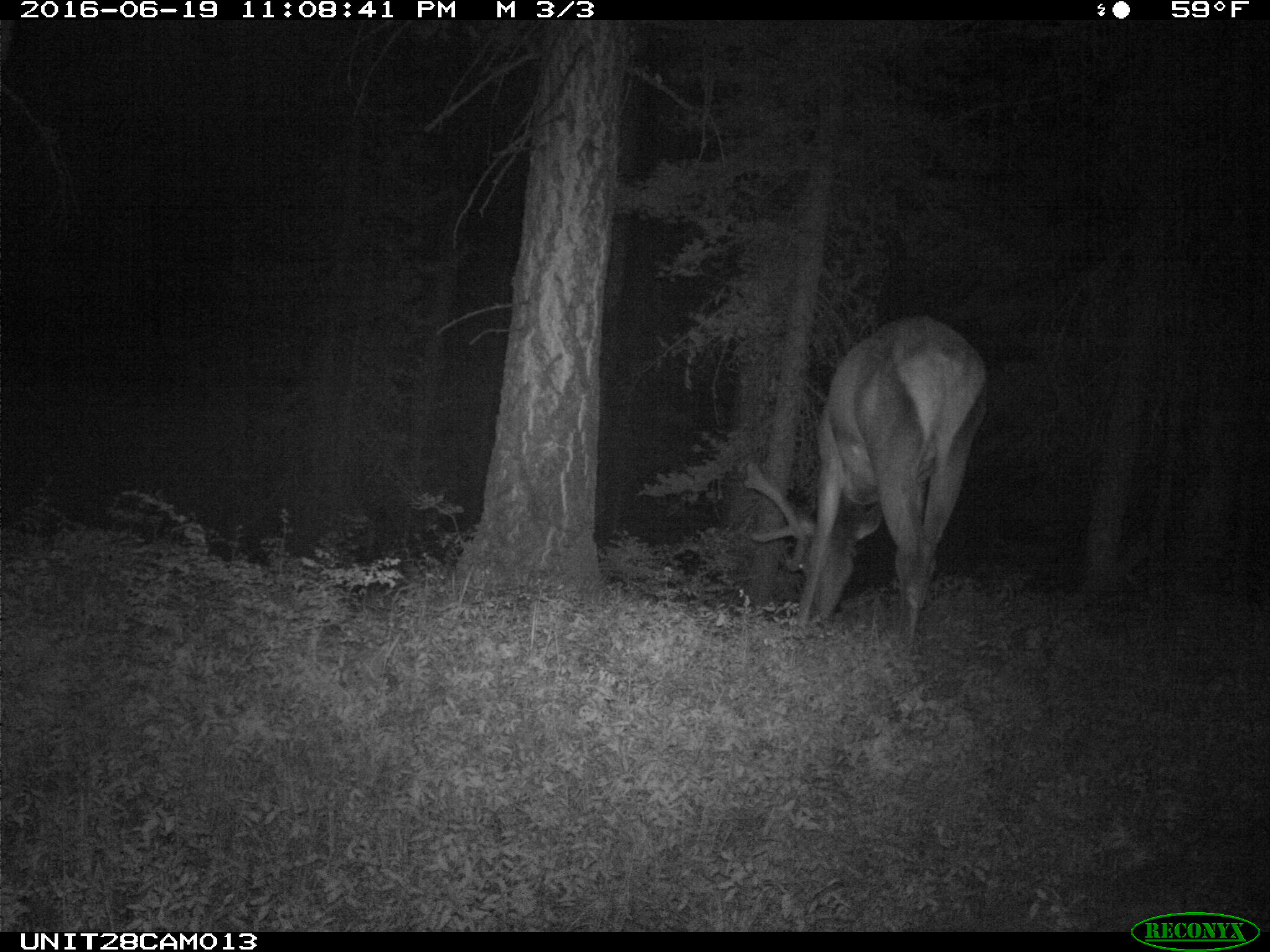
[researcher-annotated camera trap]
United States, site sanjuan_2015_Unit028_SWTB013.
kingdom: Animalia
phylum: Chordata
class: Mammalia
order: Artiodactyla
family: Cervidae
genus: Cervus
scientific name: Cervus elaphus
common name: red deer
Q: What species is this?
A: Cervus elaphus (red deer).